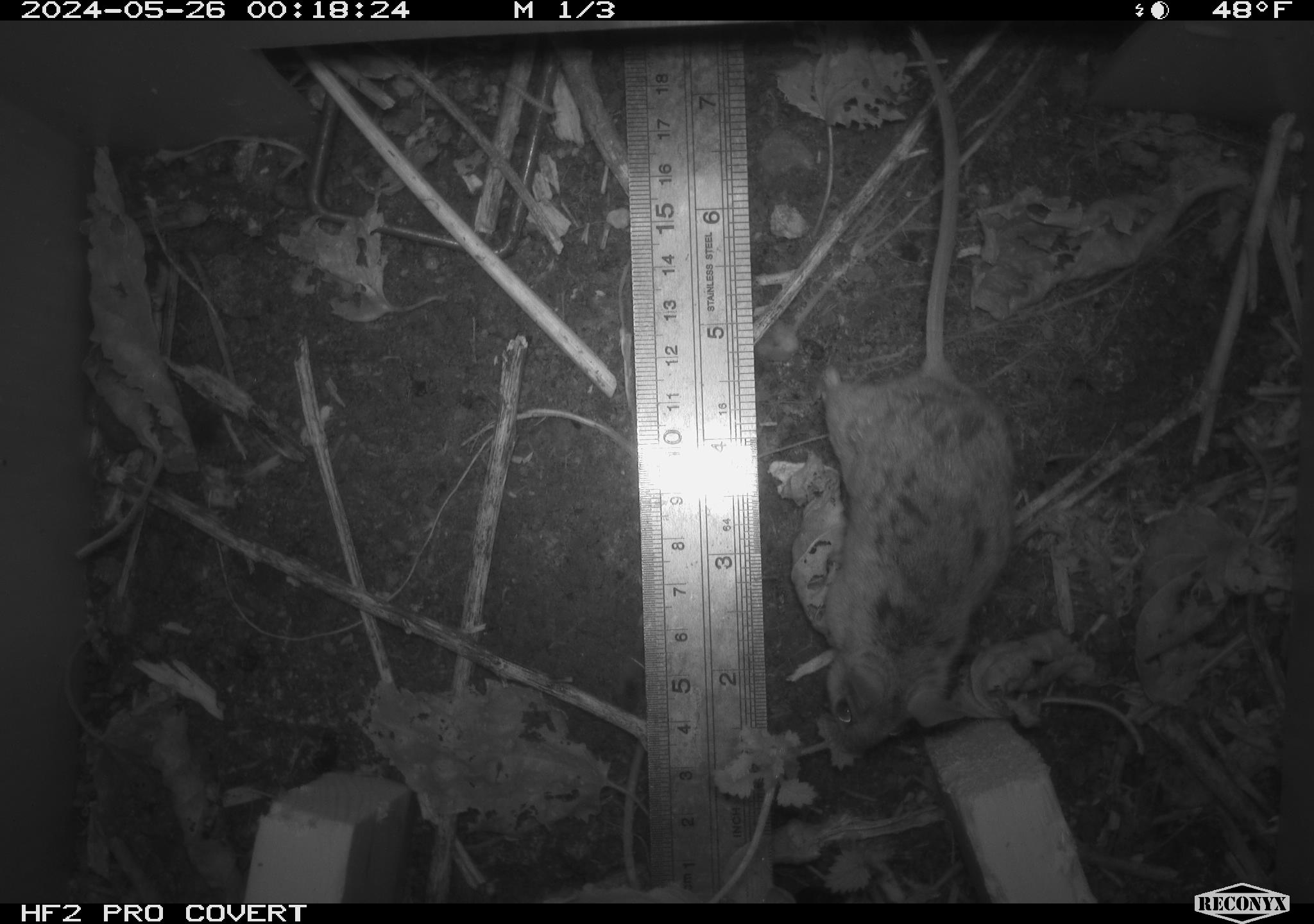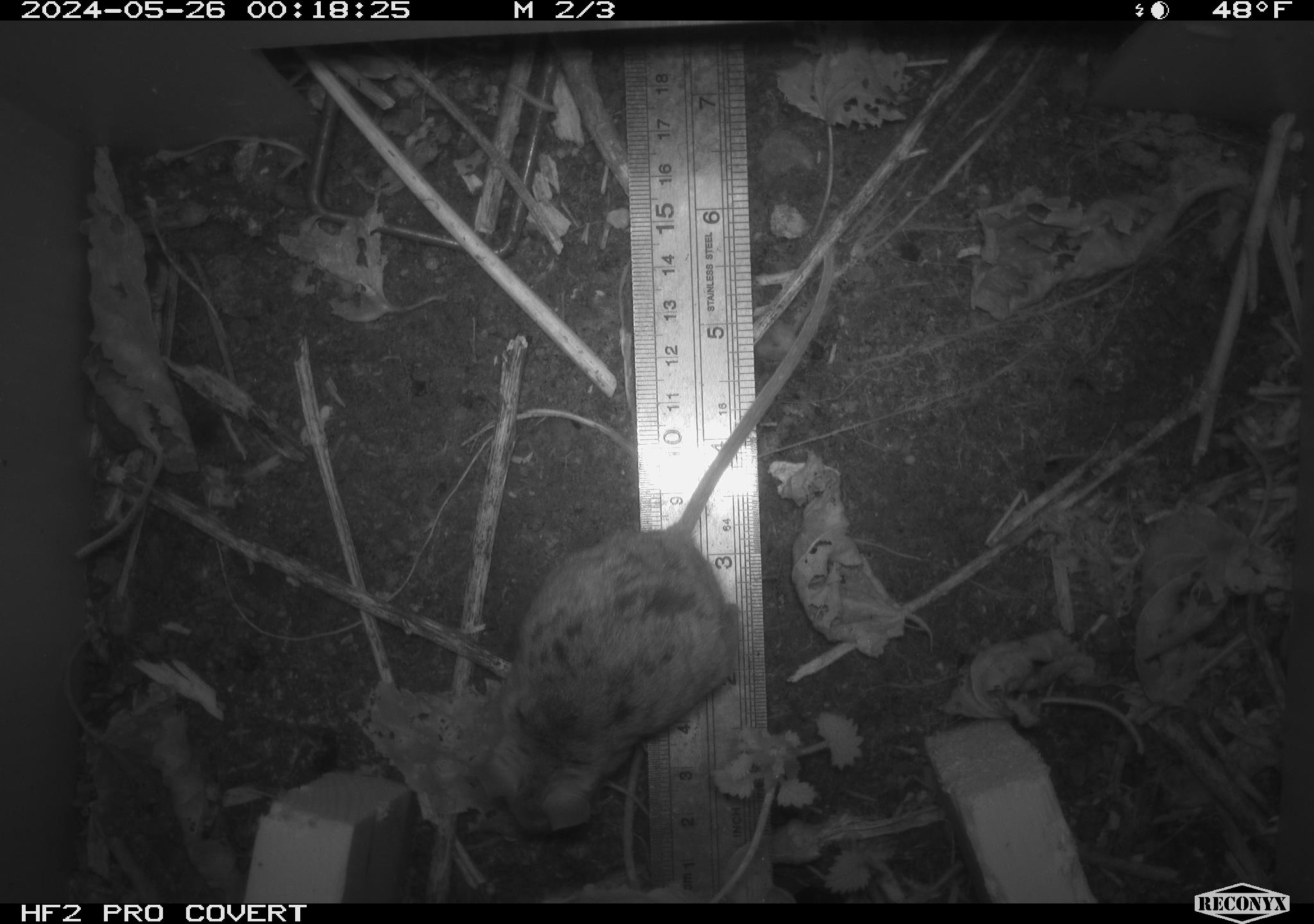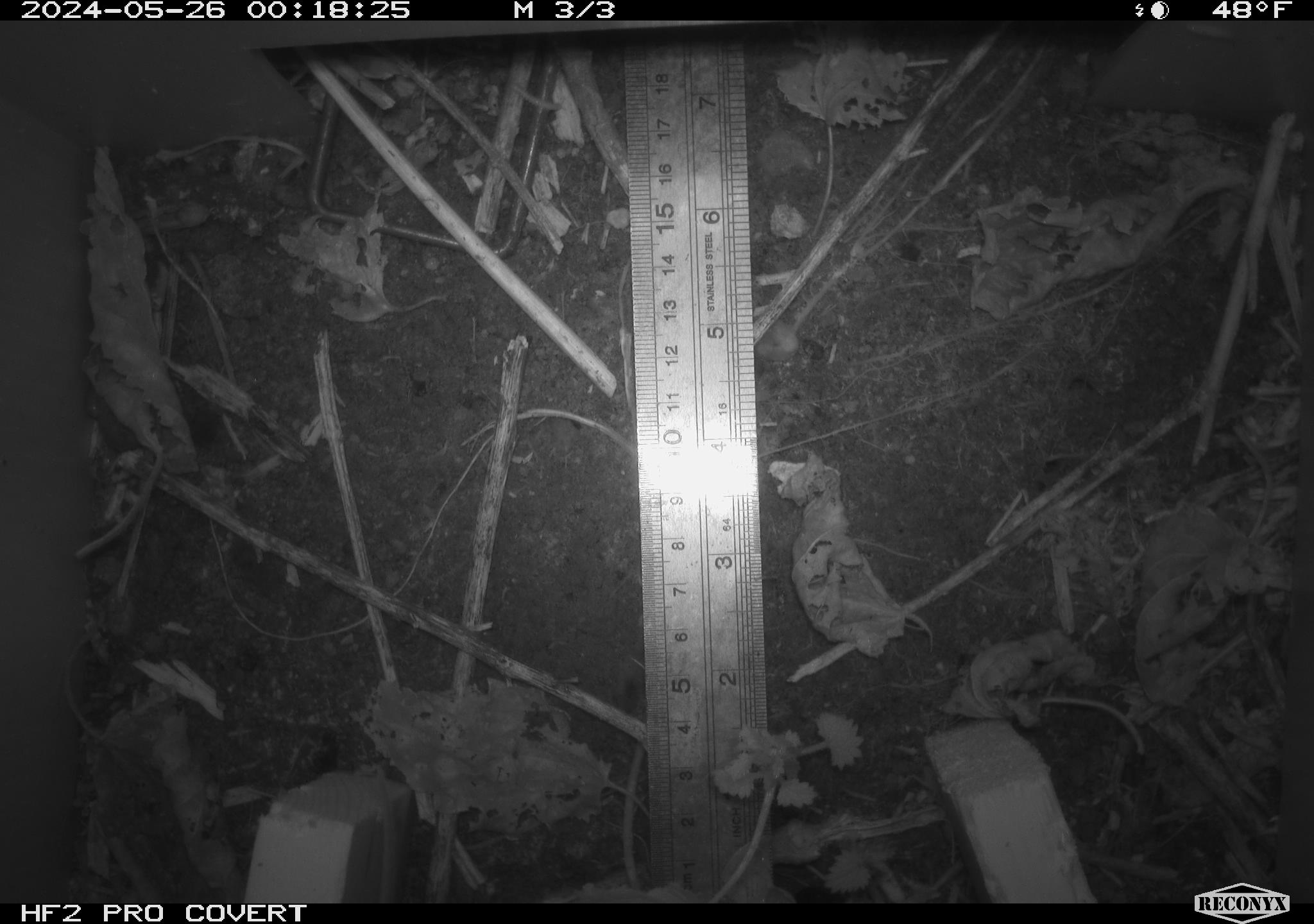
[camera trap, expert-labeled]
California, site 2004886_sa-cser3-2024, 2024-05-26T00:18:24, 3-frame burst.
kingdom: Animalia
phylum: Chordata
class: Mammalia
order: Rodentia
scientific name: Rodentia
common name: rodent